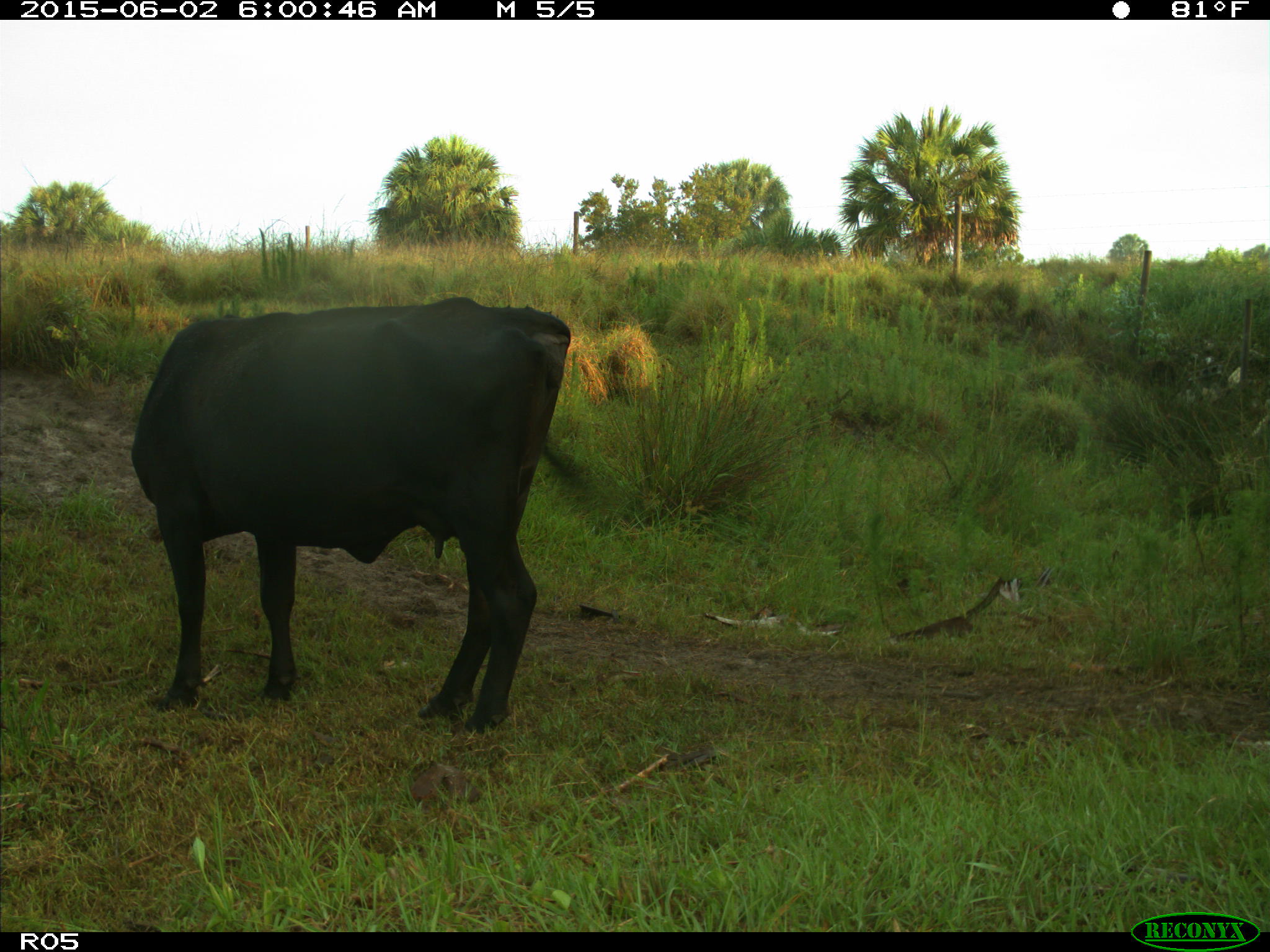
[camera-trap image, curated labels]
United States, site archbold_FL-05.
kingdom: Animalia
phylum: Chordata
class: Mammalia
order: Artiodactyla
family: Bovidae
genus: Bos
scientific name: Bos taurus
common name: domestic cow